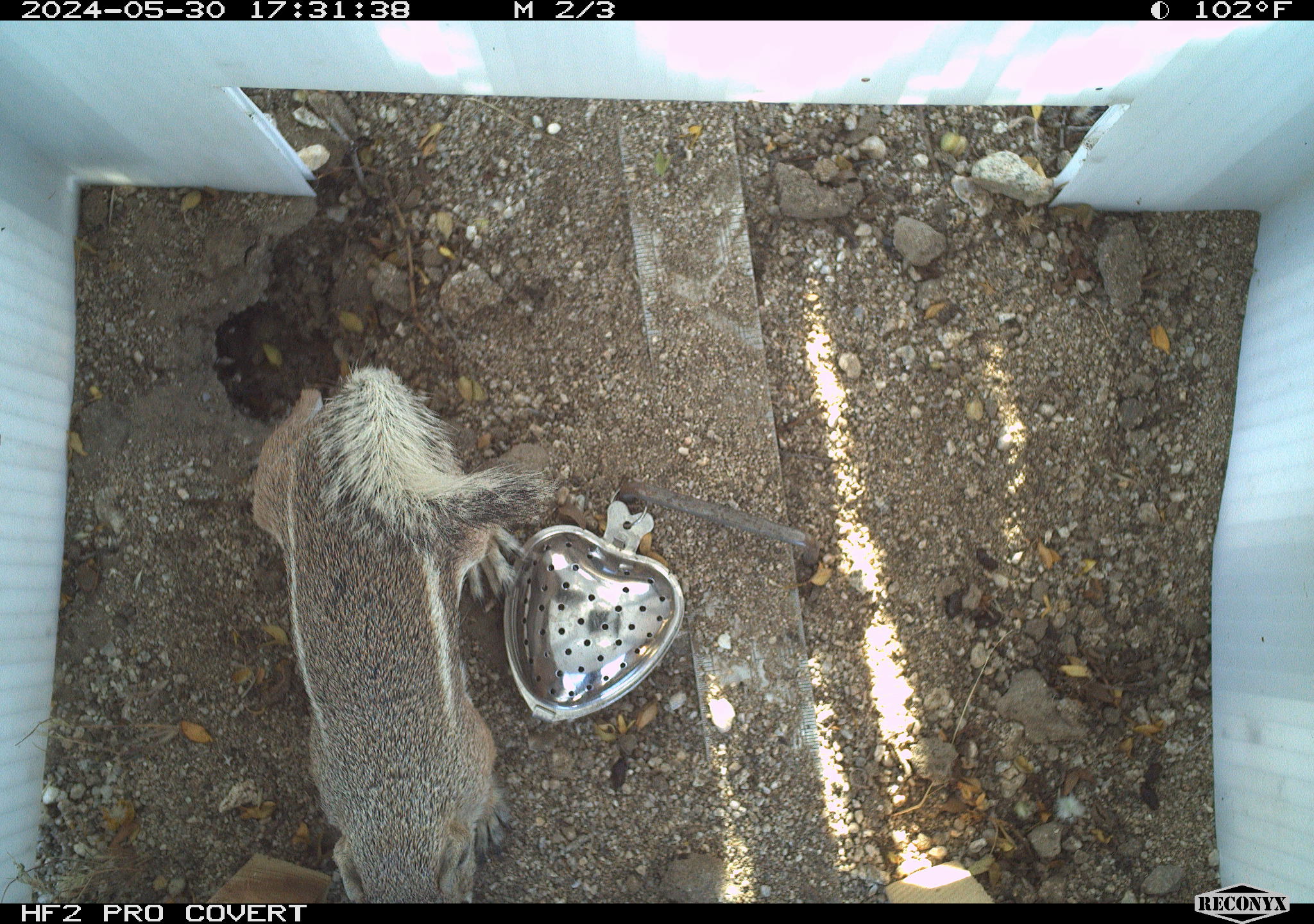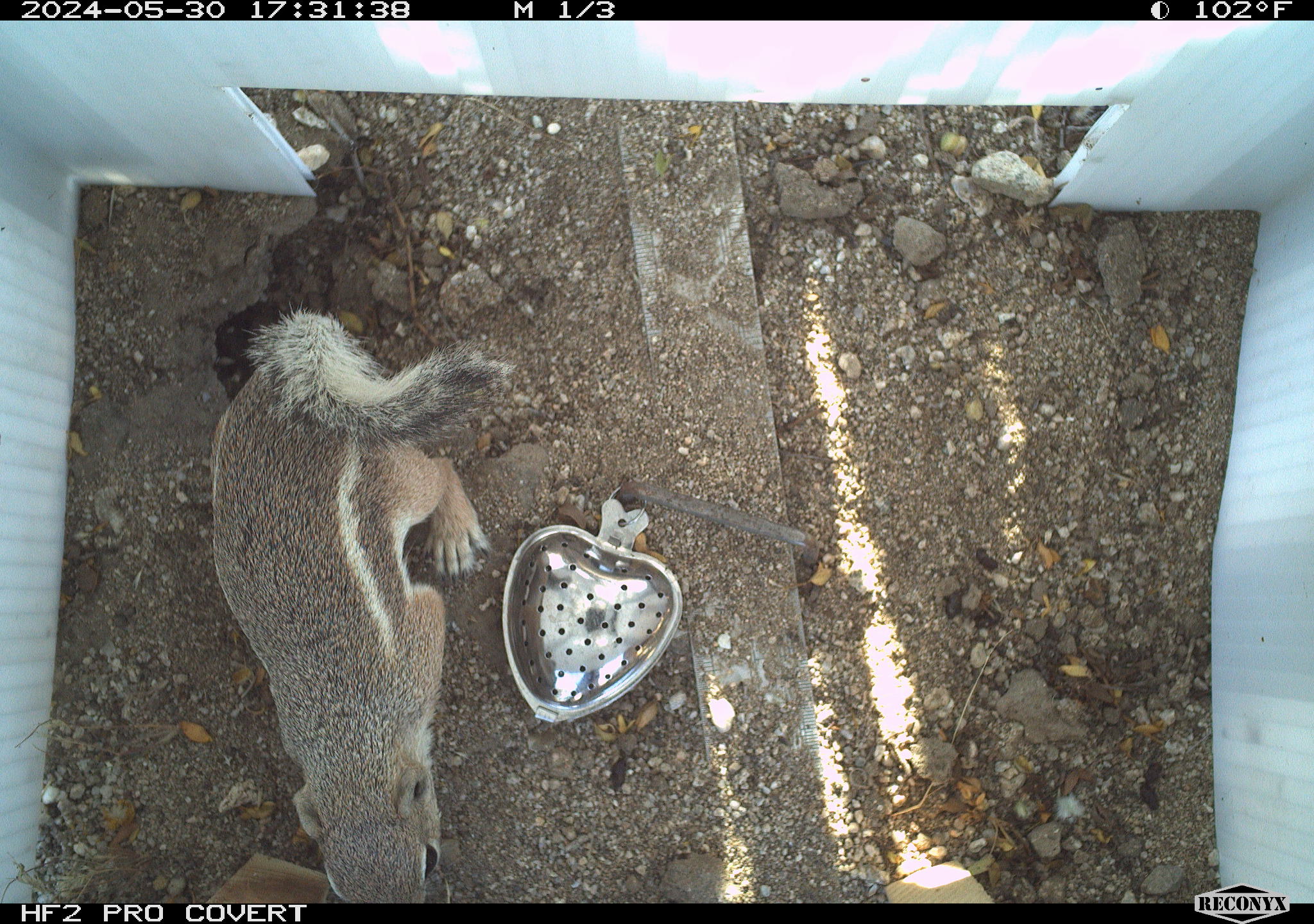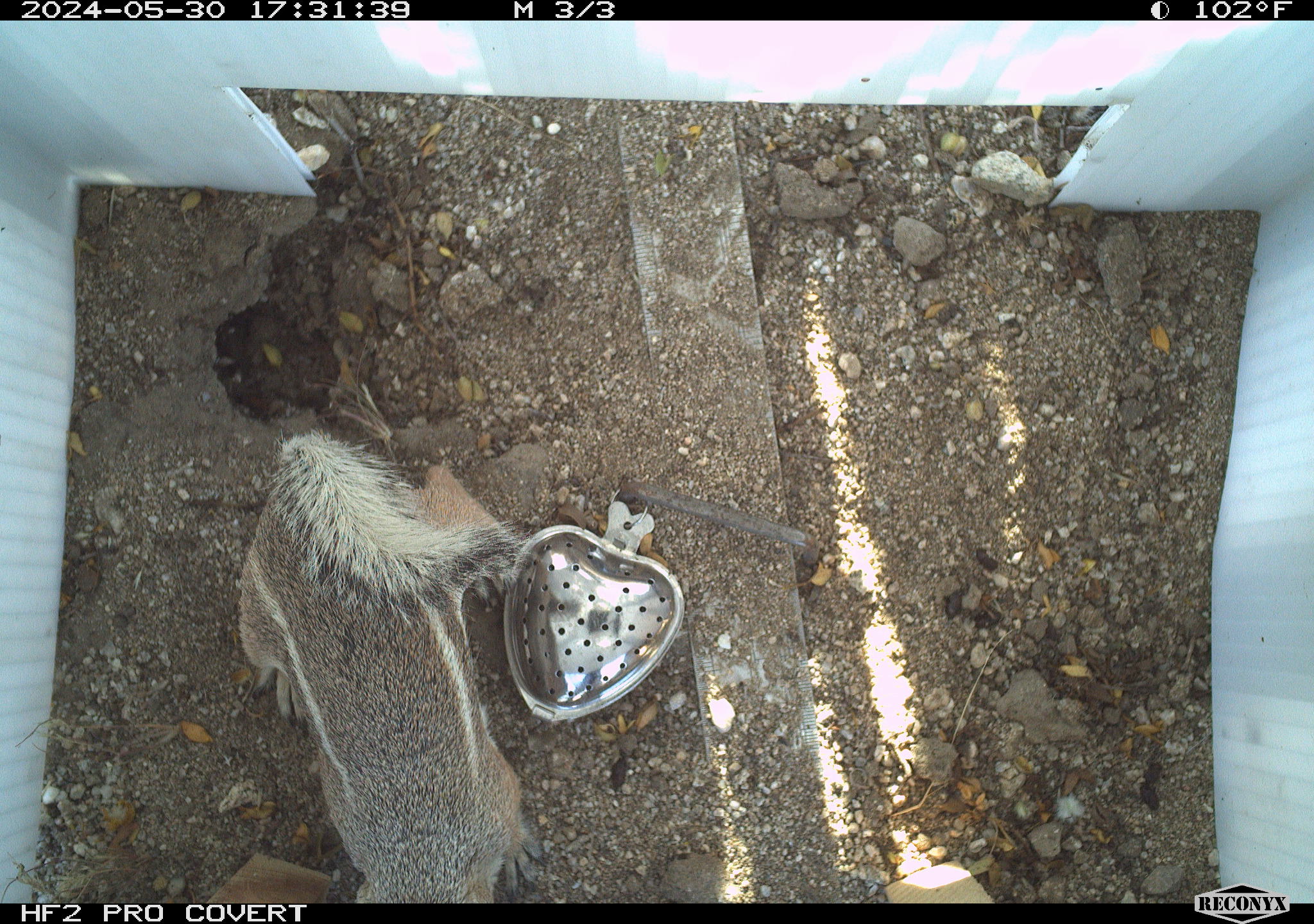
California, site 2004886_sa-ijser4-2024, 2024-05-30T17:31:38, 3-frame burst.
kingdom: Animalia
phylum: Chordata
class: Mammalia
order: Rodentia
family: Sciuridae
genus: Ammospermophilus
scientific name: Ammospermophilus leucurus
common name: white-tailed antelope squirrel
White-tailed antelope squirrel (Ammospermophilus leucurus).